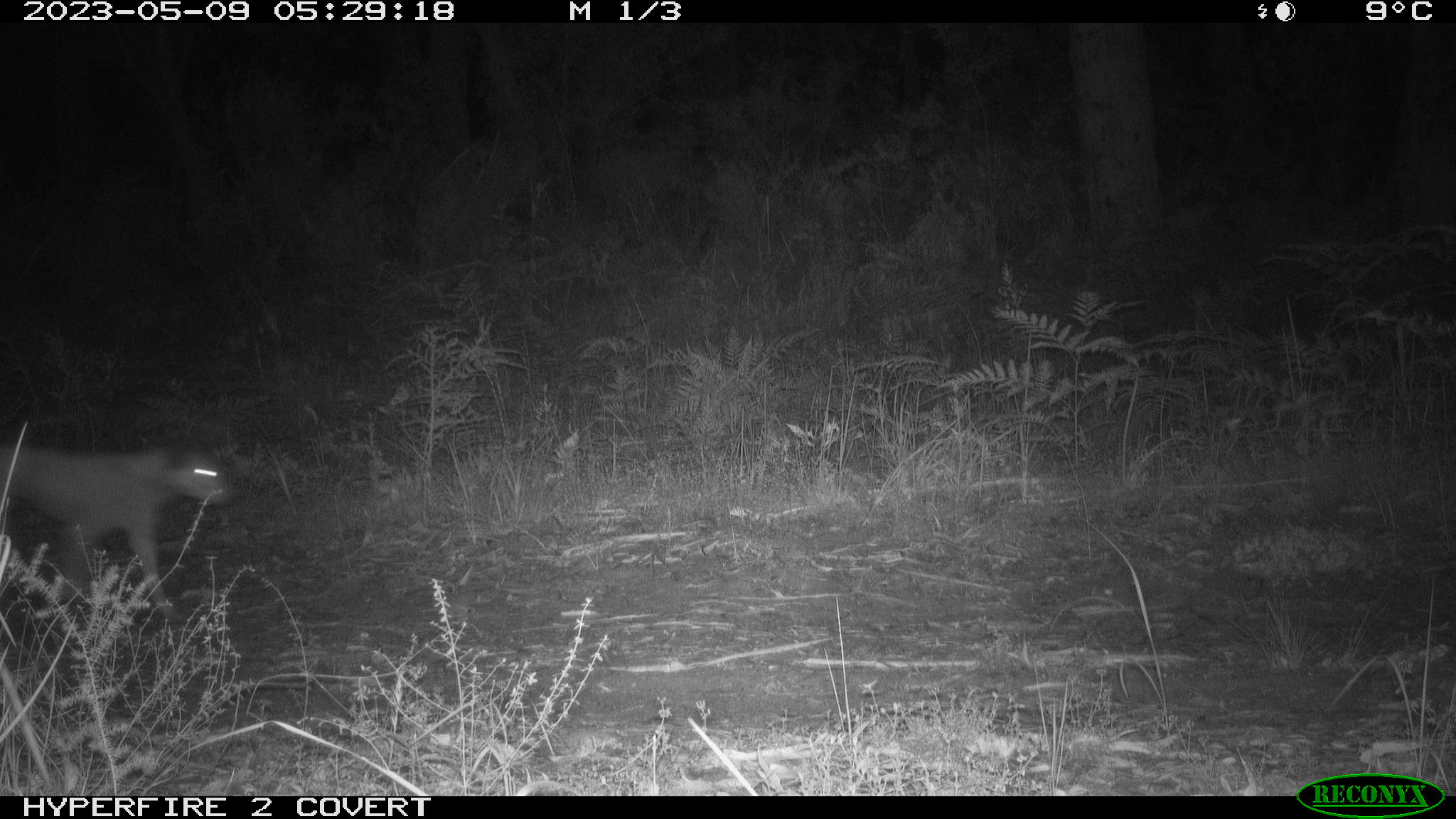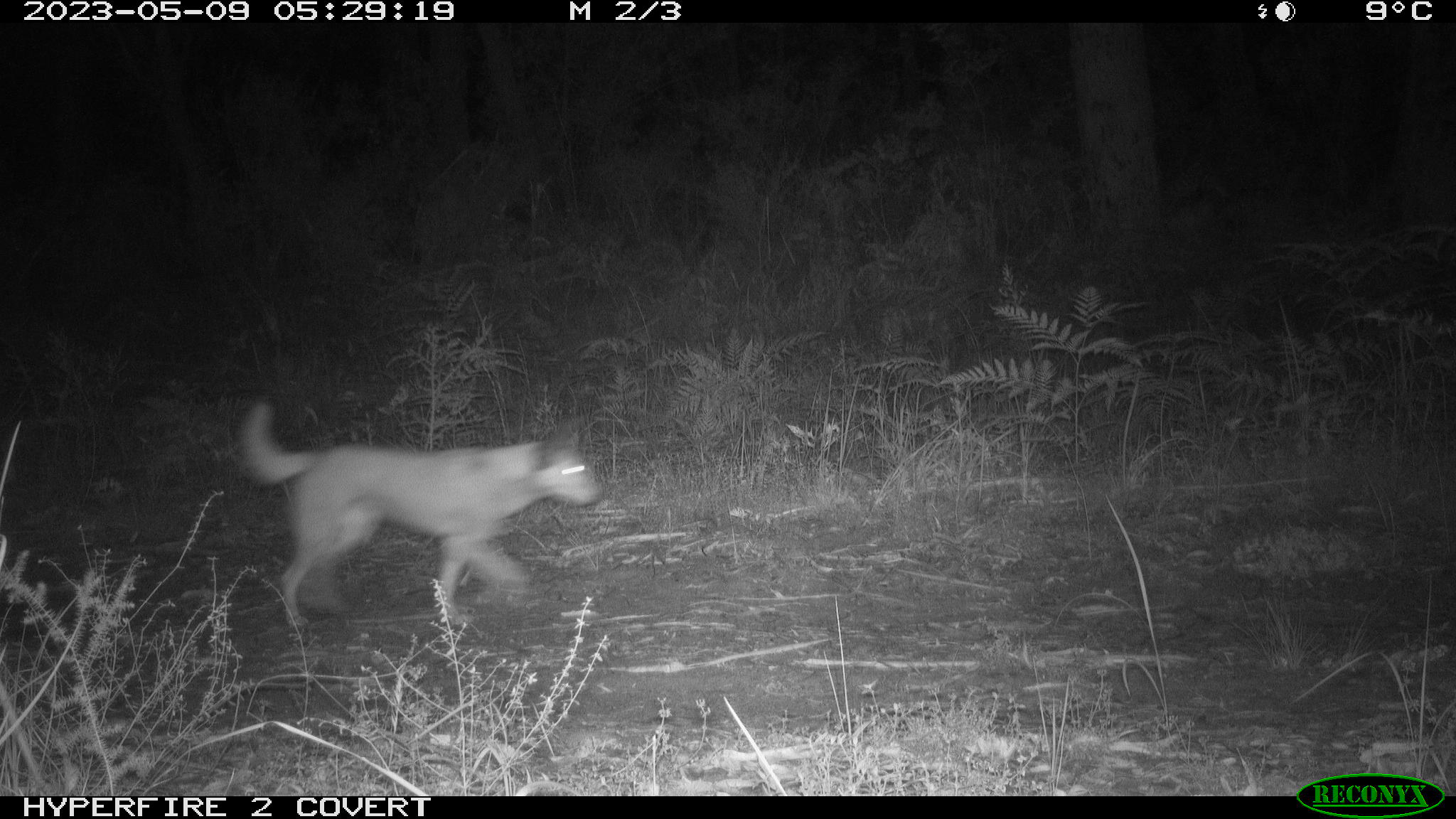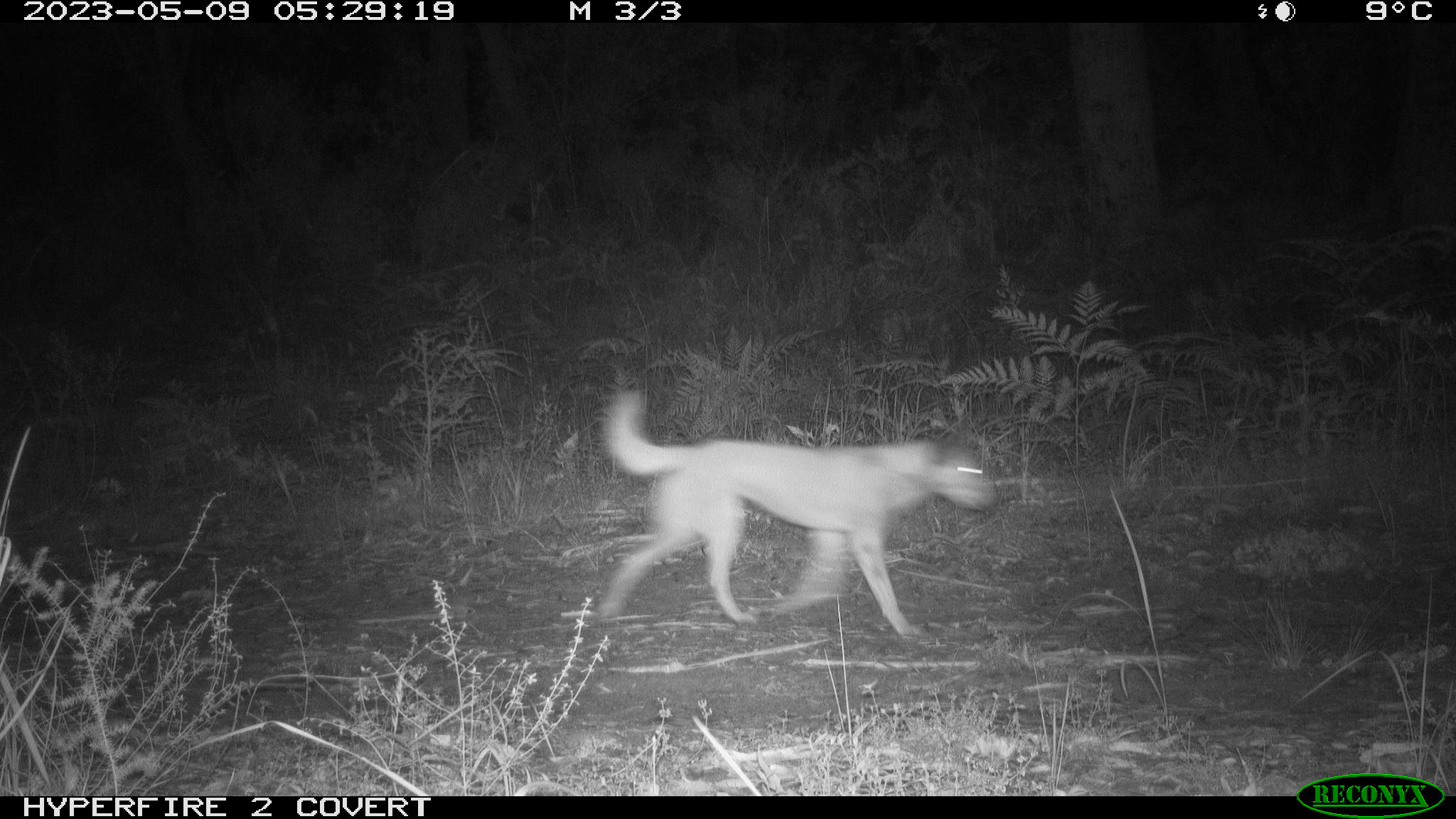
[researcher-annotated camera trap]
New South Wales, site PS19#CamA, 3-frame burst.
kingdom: Animalia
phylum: Chordata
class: Mammalia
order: Carnivora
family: Canidae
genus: Canis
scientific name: Canis familiaris dingo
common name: dingo